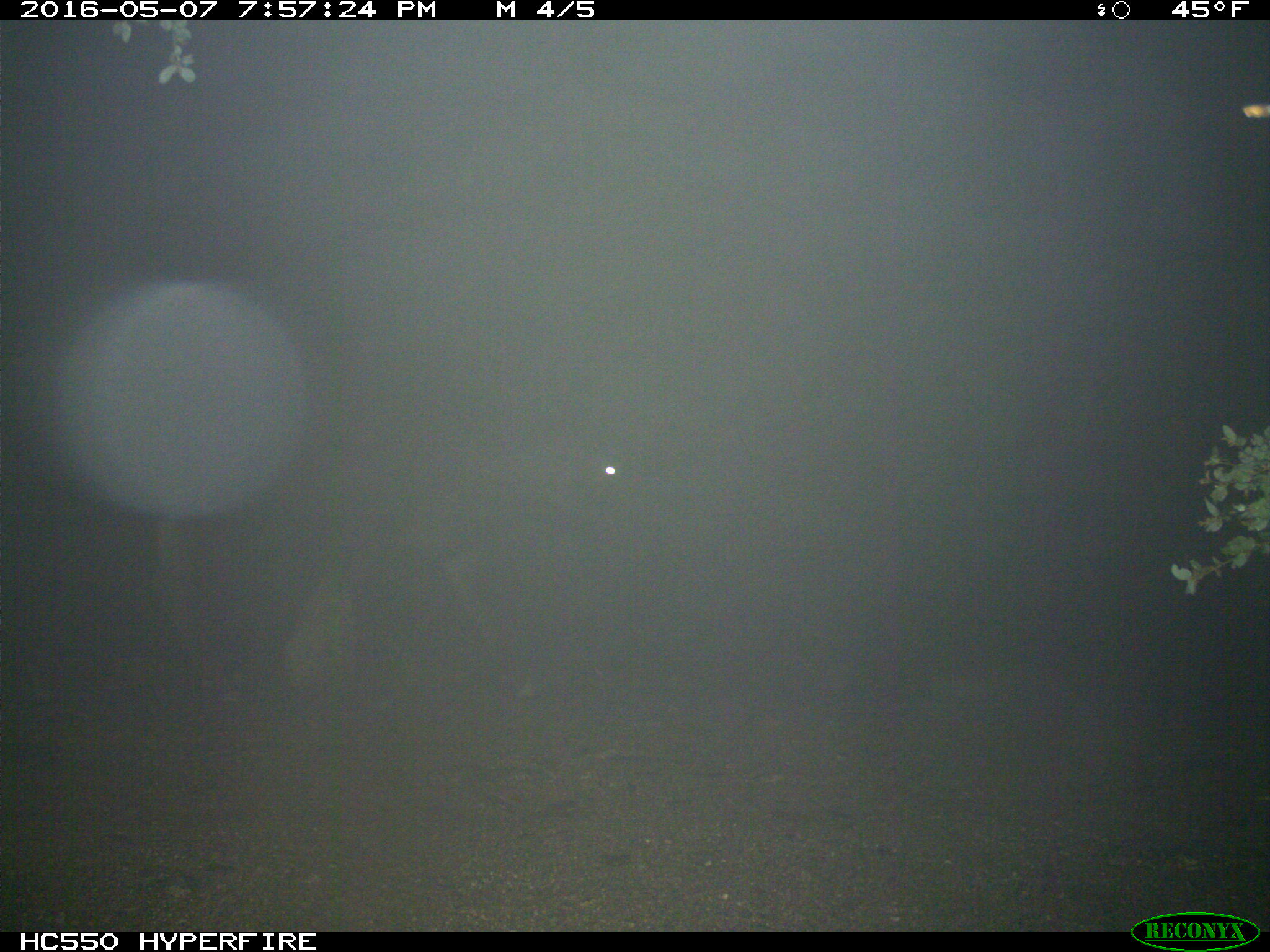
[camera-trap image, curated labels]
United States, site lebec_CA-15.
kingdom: Animalia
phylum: Chordata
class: Mammalia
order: Artiodactyla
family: Bovidae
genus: Bos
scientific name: Bos taurus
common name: domestic cow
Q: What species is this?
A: Bos taurus (domestic cow).